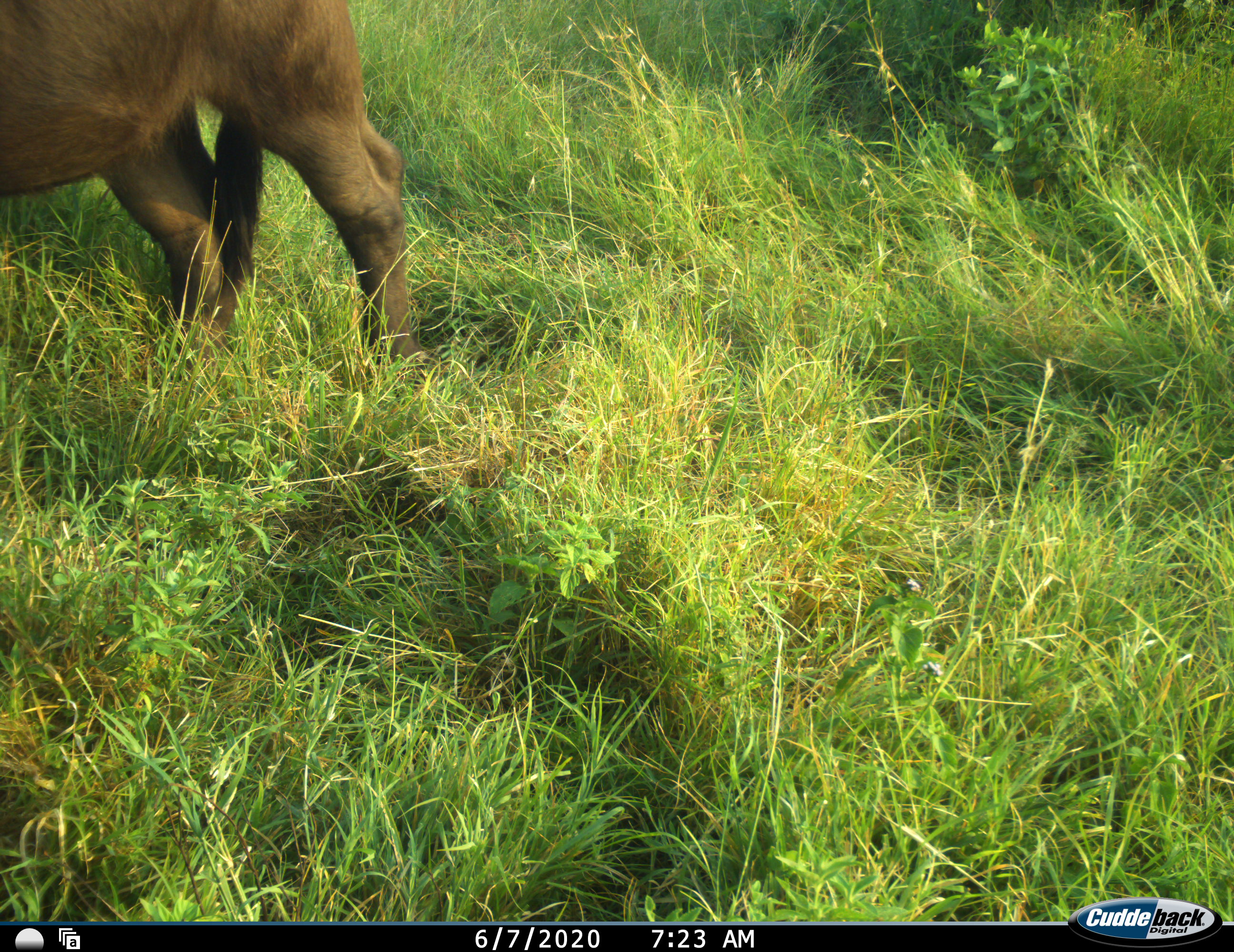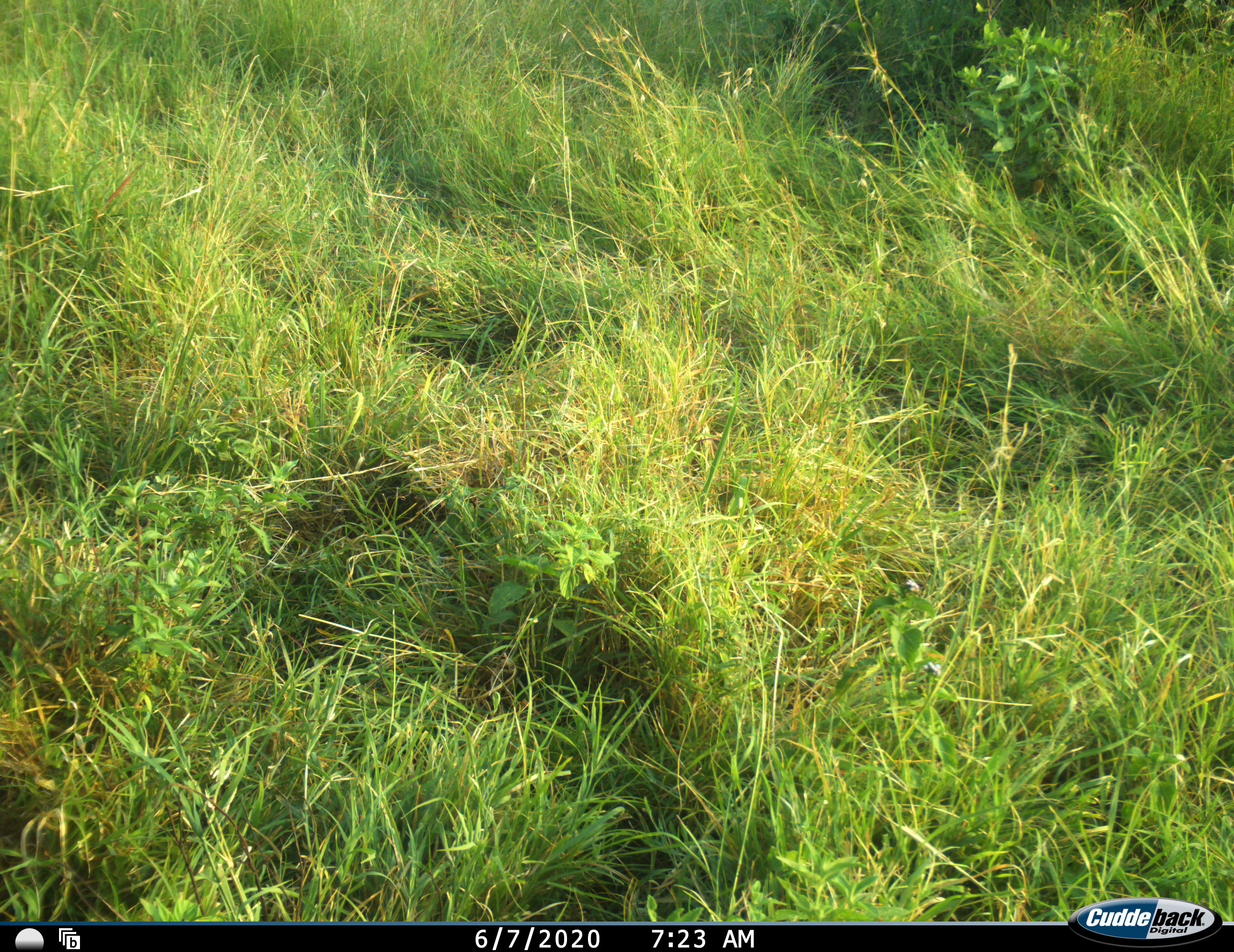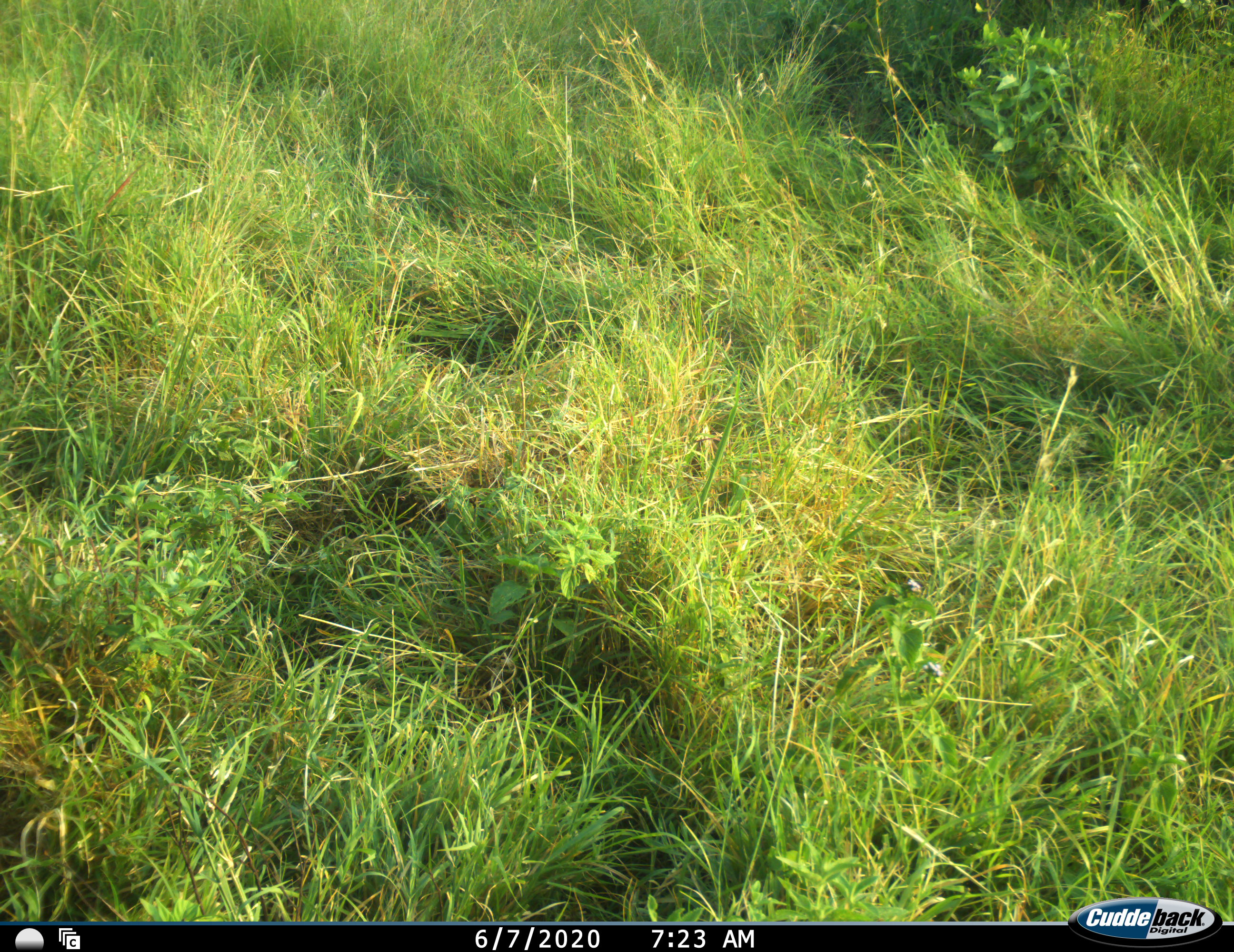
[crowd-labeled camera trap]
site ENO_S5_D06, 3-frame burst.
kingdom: Animalia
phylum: Chordata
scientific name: Vertebrata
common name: domestic animal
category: domesticanimal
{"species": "domesticanimal (domestic animal) (Vertebrata)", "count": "1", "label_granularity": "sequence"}